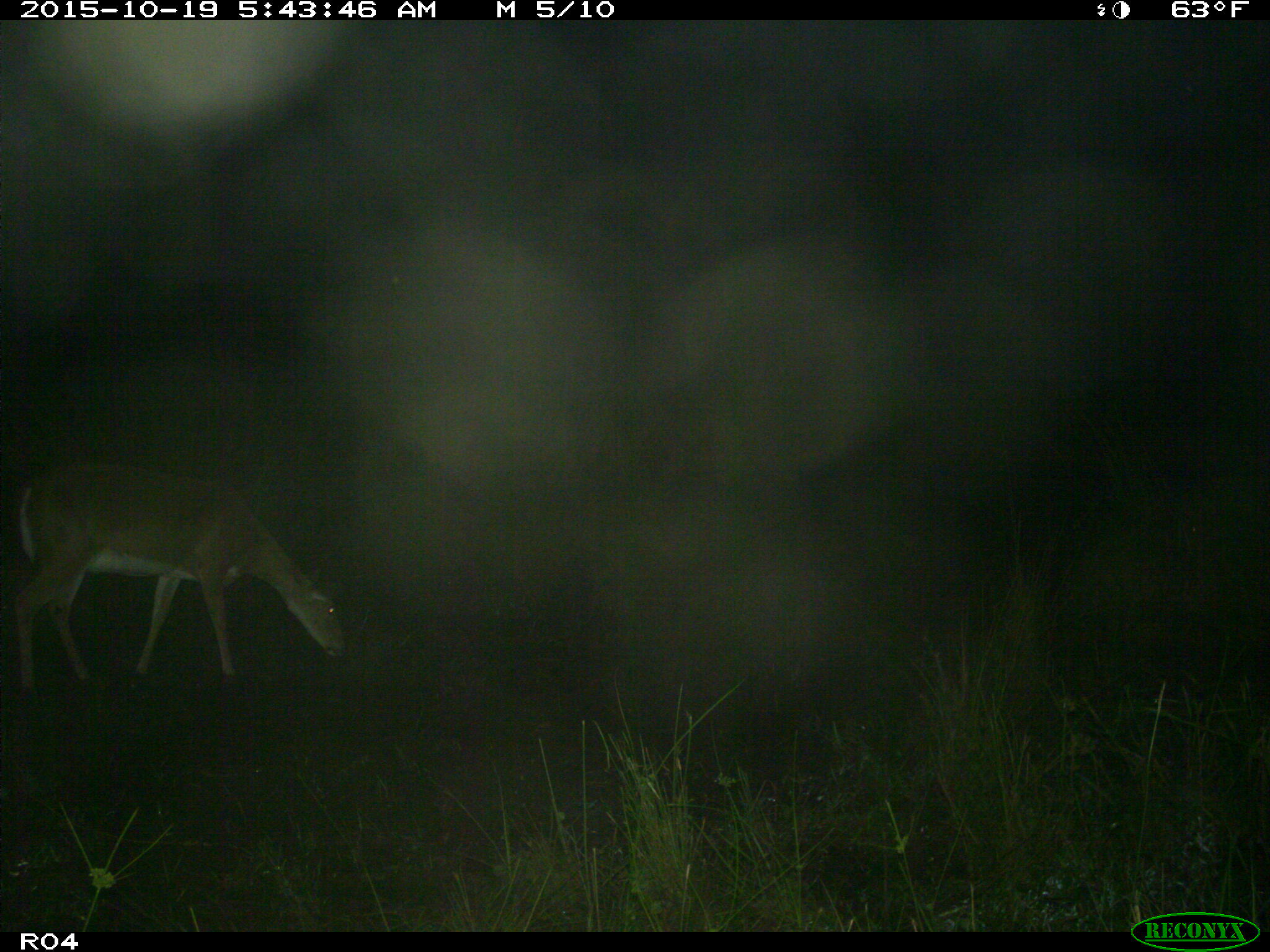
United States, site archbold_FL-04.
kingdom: Animalia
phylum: Chordata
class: Mammalia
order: Artiodactyla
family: Cervidae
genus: Odocoileus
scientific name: Odocoileus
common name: deer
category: unidentified deer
Unidentified deer (deer) (Odocoileus).